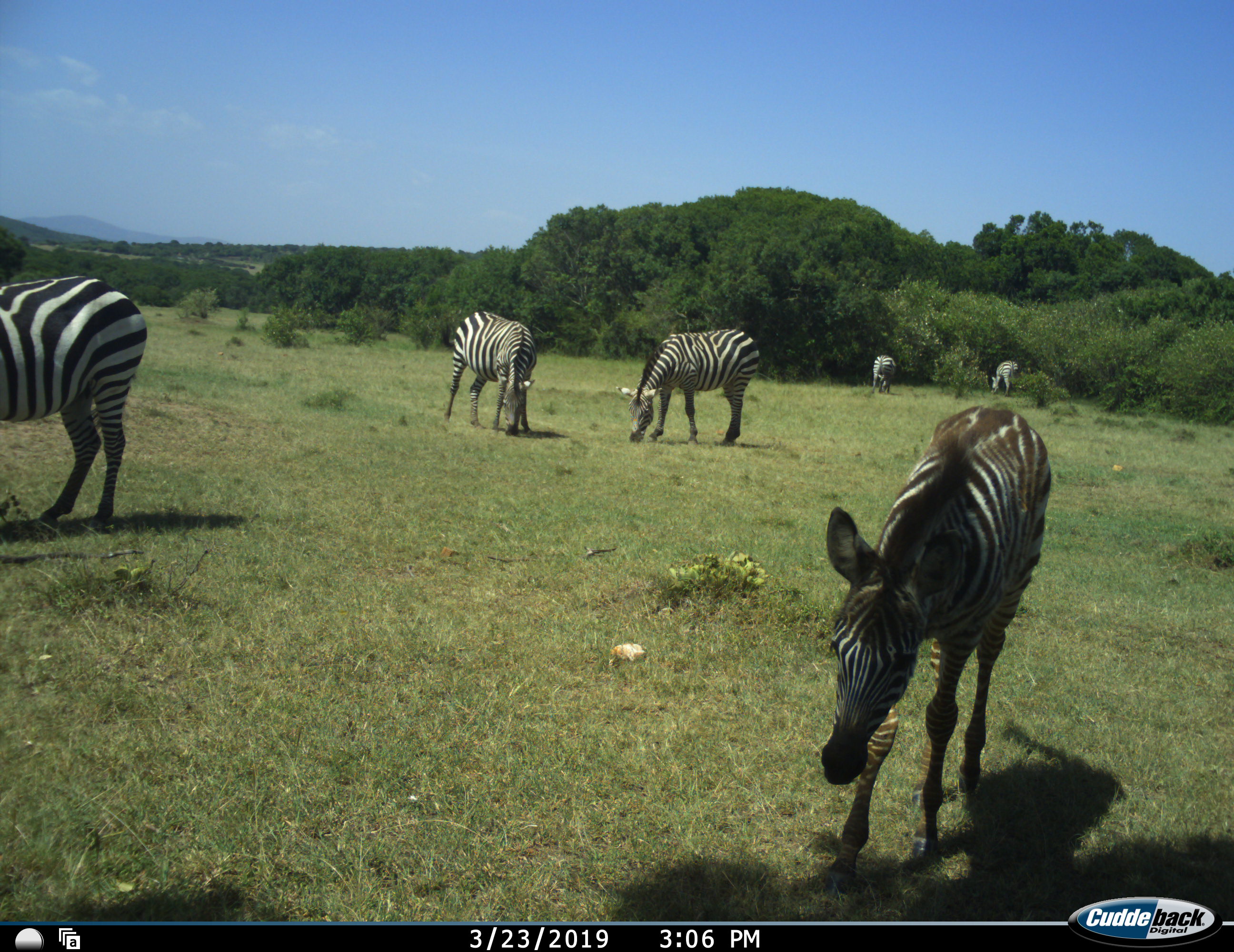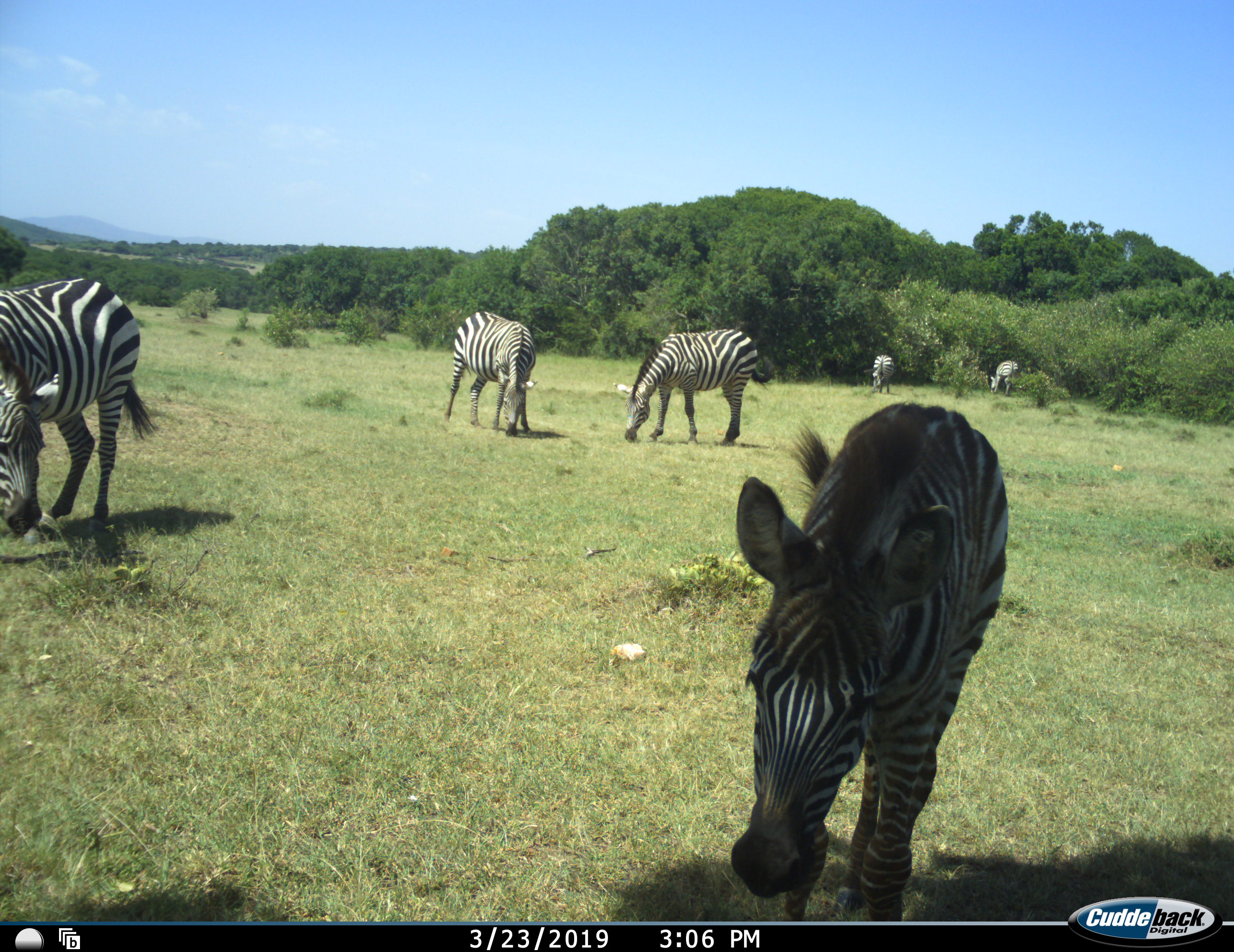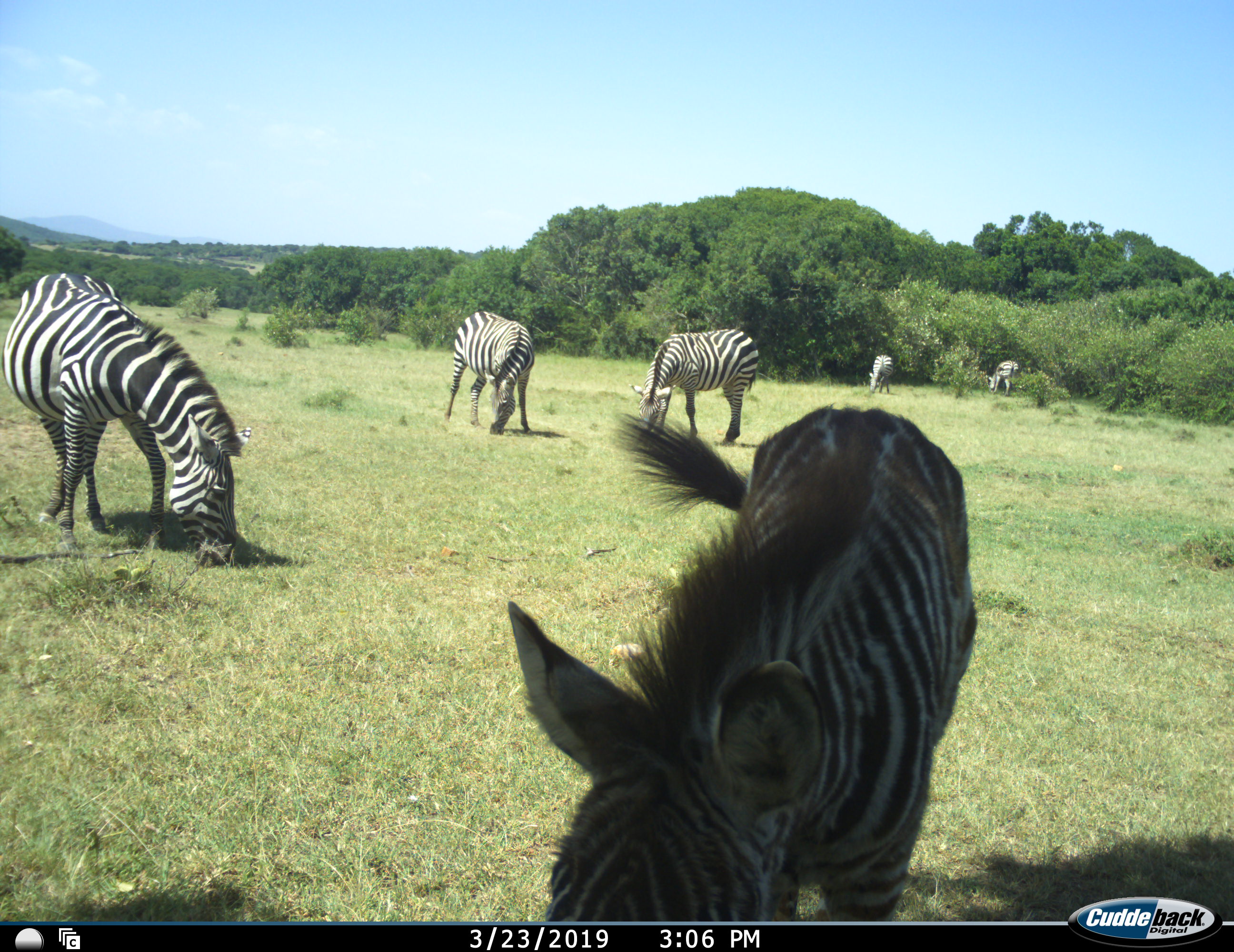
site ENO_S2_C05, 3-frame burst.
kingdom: Animalia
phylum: Chordata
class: Mammalia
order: Perissodactyla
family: Equidae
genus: Equus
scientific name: Equus quagga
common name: plains zebra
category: zebraplains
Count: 6.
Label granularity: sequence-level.